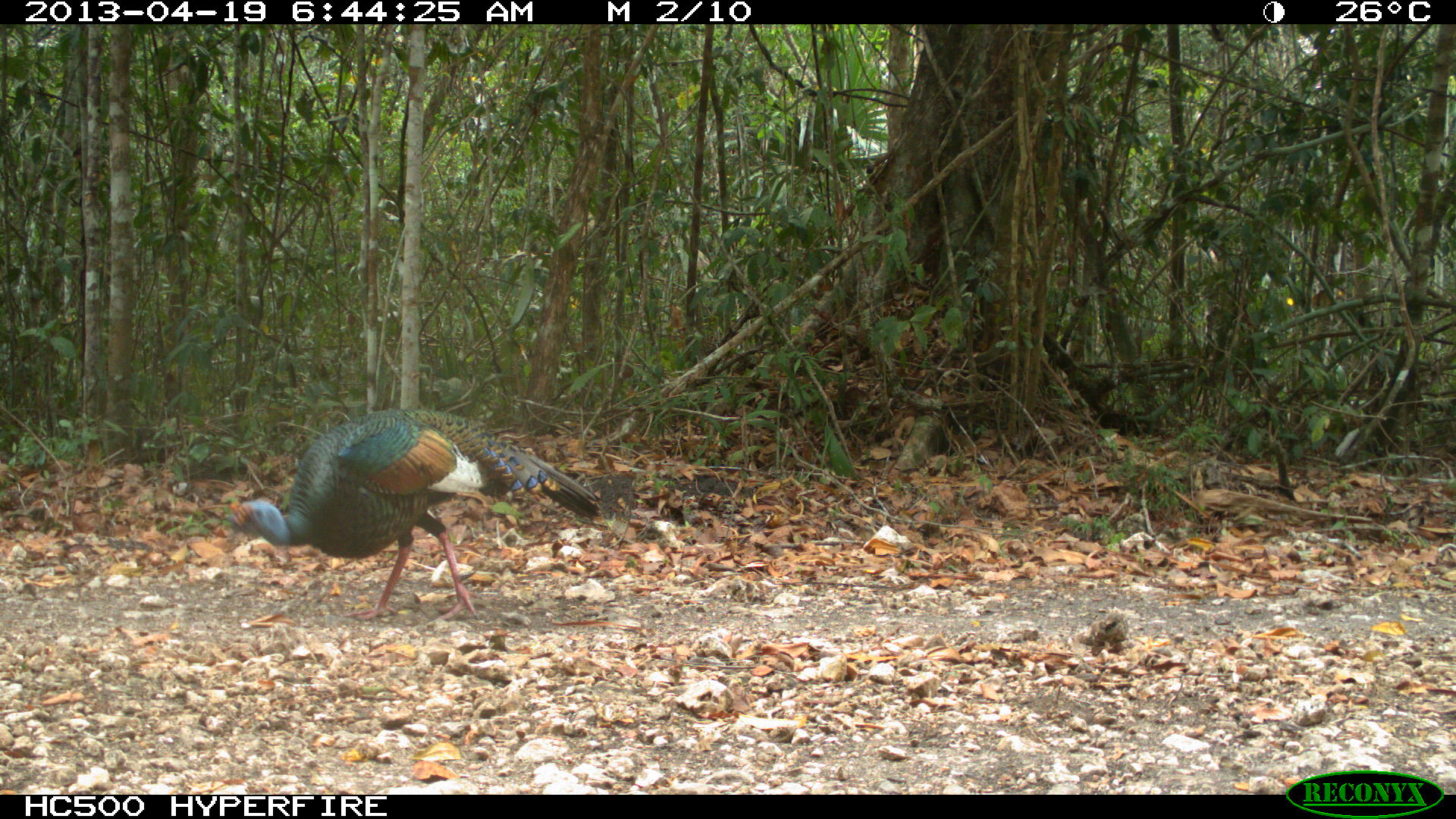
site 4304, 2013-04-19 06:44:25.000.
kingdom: Animalia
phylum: Chordata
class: Aves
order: Galliformes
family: Phasianidae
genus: Meleagris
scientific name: Meleagris ocellata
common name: ocellated turkey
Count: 1.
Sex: male.